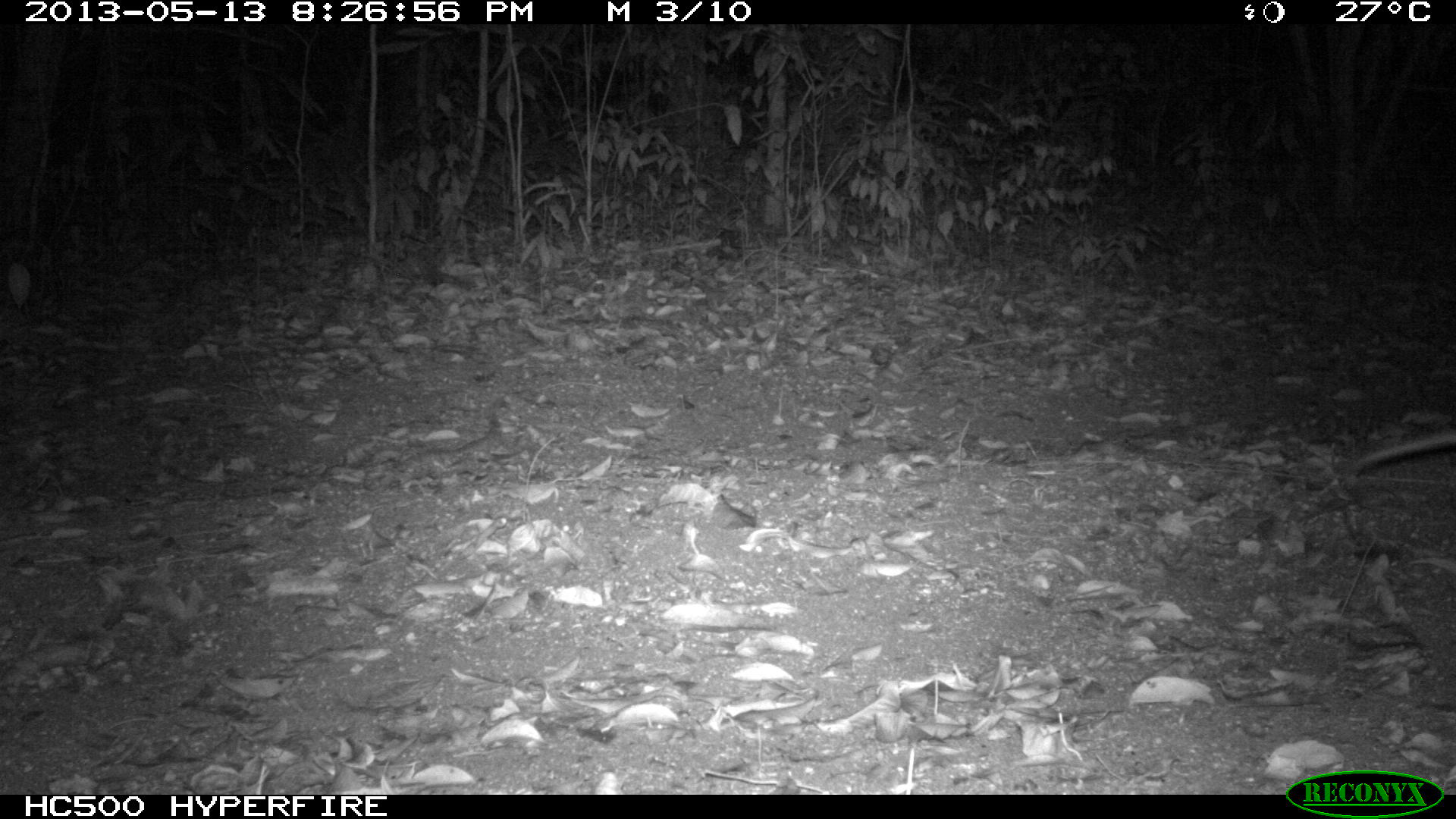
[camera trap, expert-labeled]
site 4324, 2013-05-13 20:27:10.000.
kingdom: Animalia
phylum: Chordata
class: Mammalia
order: Didelphimorphia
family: Didelphidae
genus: Didelphis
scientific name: Didelphis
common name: american opossums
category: didelphis sp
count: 1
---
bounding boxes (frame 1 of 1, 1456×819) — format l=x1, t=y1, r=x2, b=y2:
didelphis sp: l=1354, t=430, r=1455, b=471